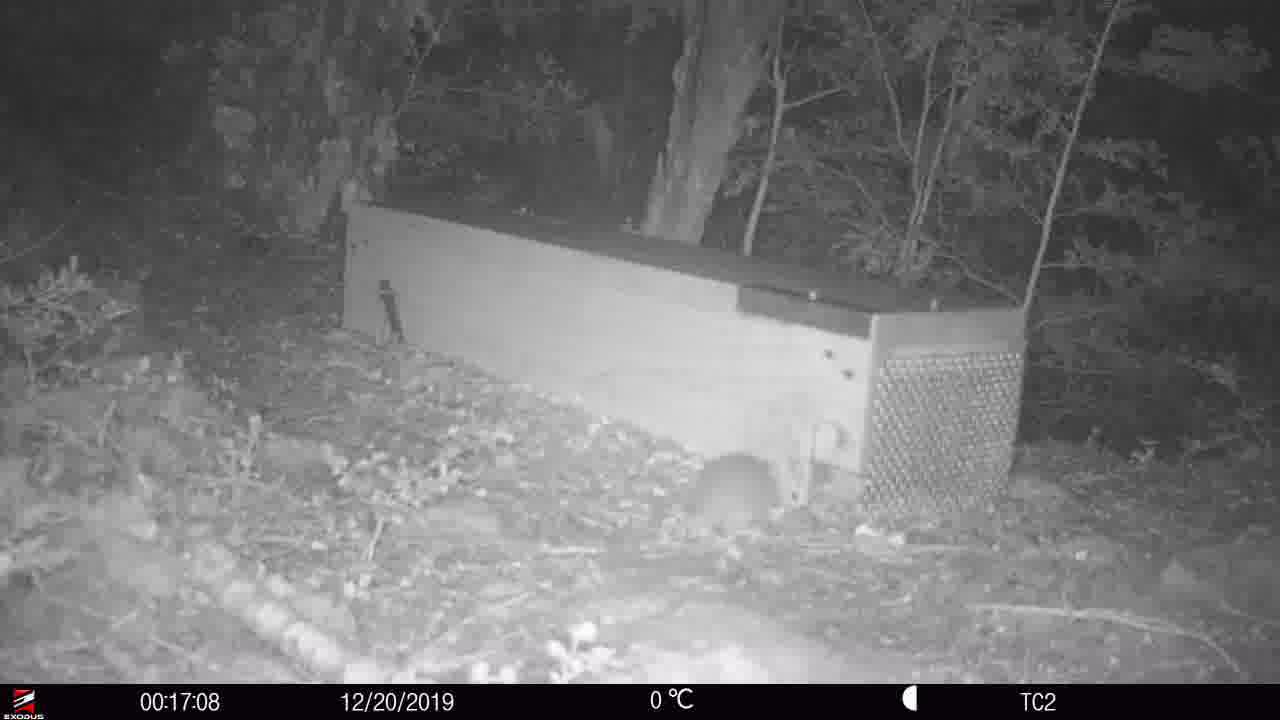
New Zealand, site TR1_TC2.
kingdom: Animalia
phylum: Chordata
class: Mammalia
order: Rodentia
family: Muridae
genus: Rattus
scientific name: Rattus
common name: rat